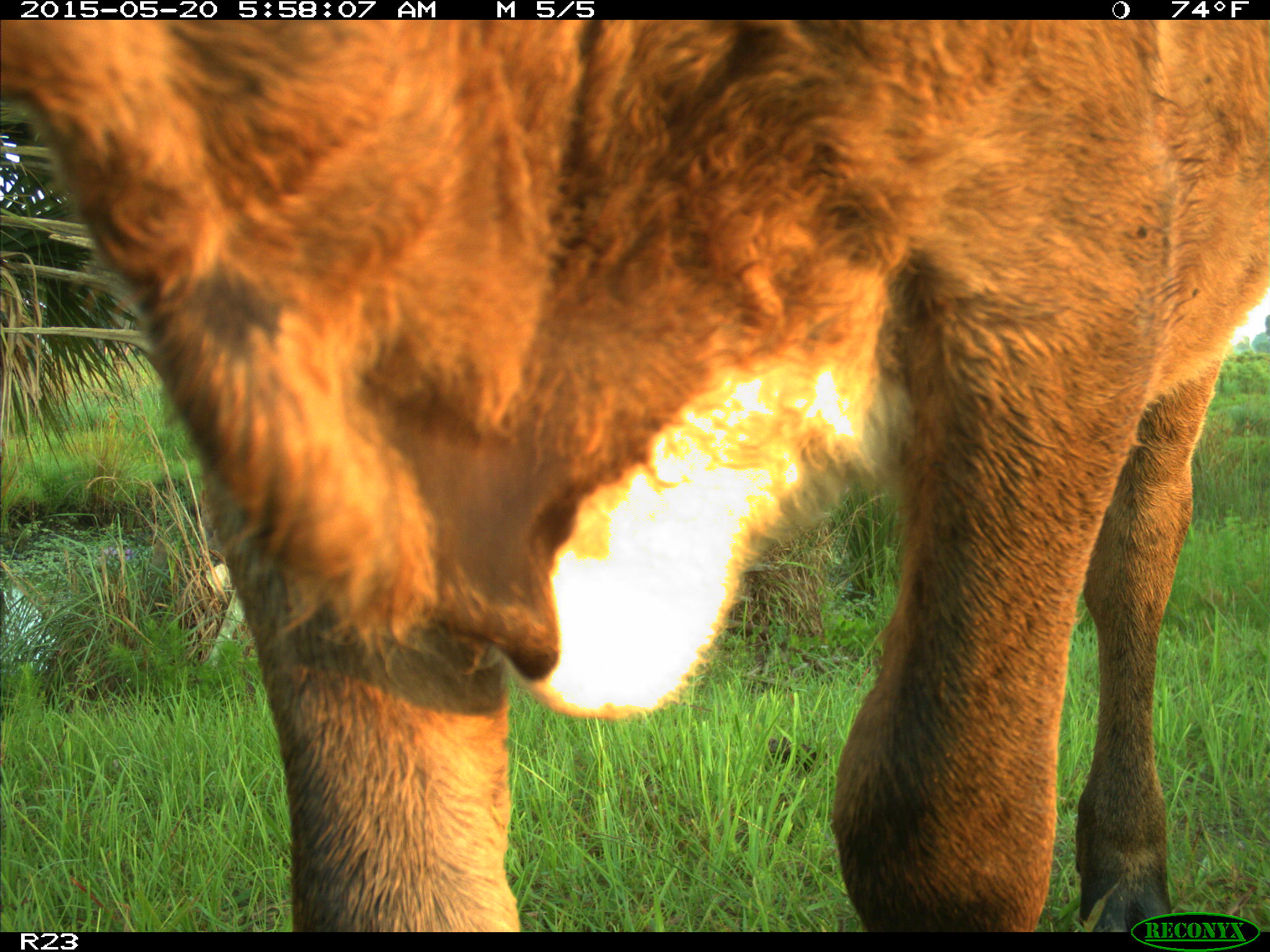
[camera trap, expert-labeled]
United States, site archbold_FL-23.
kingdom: Animalia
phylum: Chordata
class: Mammalia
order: Artiodactyla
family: Bovidae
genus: Bos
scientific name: Bos taurus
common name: domestic cow